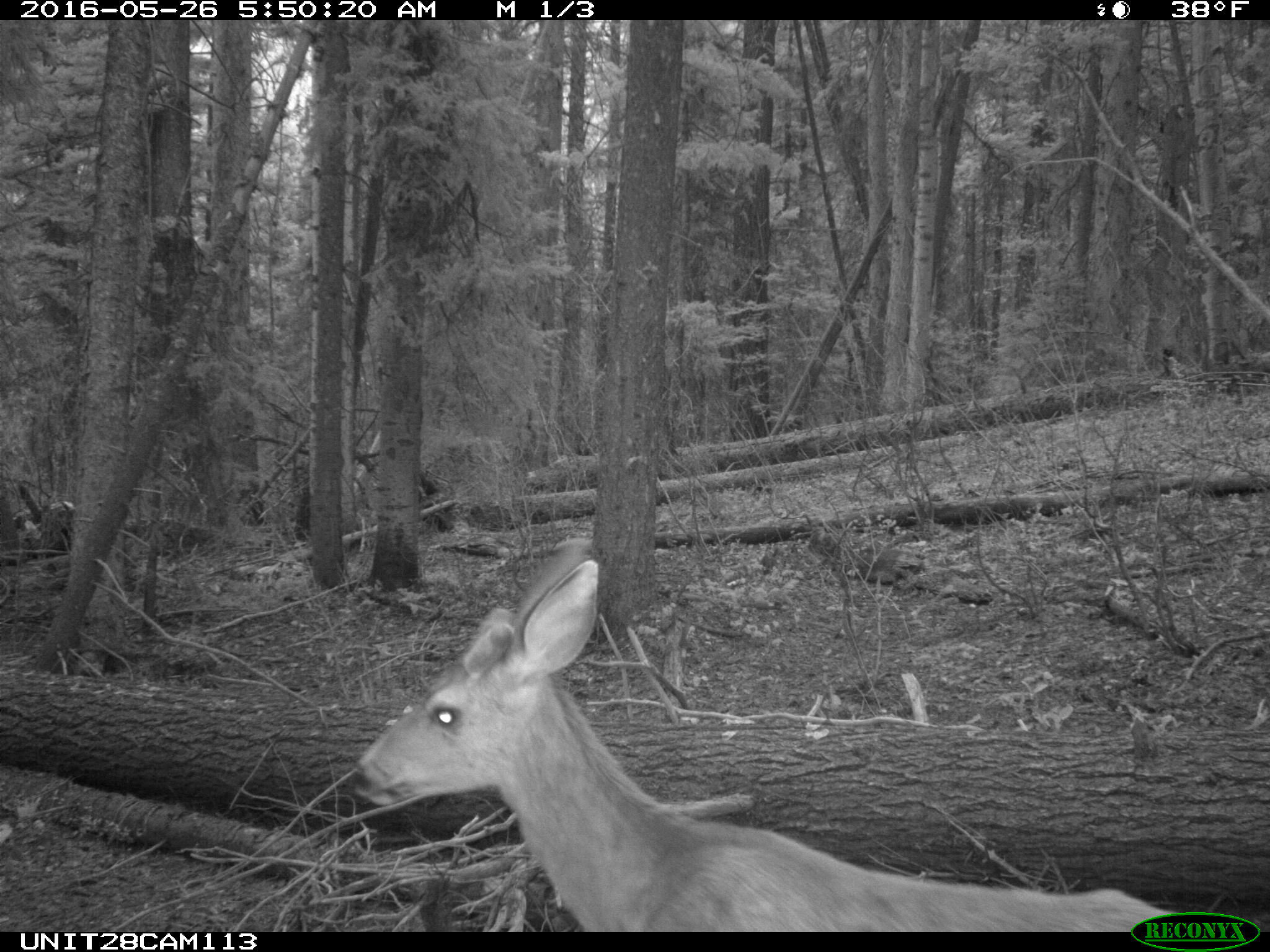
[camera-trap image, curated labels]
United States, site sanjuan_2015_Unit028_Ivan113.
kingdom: Animalia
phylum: Chordata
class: Mammalia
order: Artiodactyla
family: Cervidae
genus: Odocoileus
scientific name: Odocoileus hemionus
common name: mule deer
Odocoileus hemionus (mule deer).